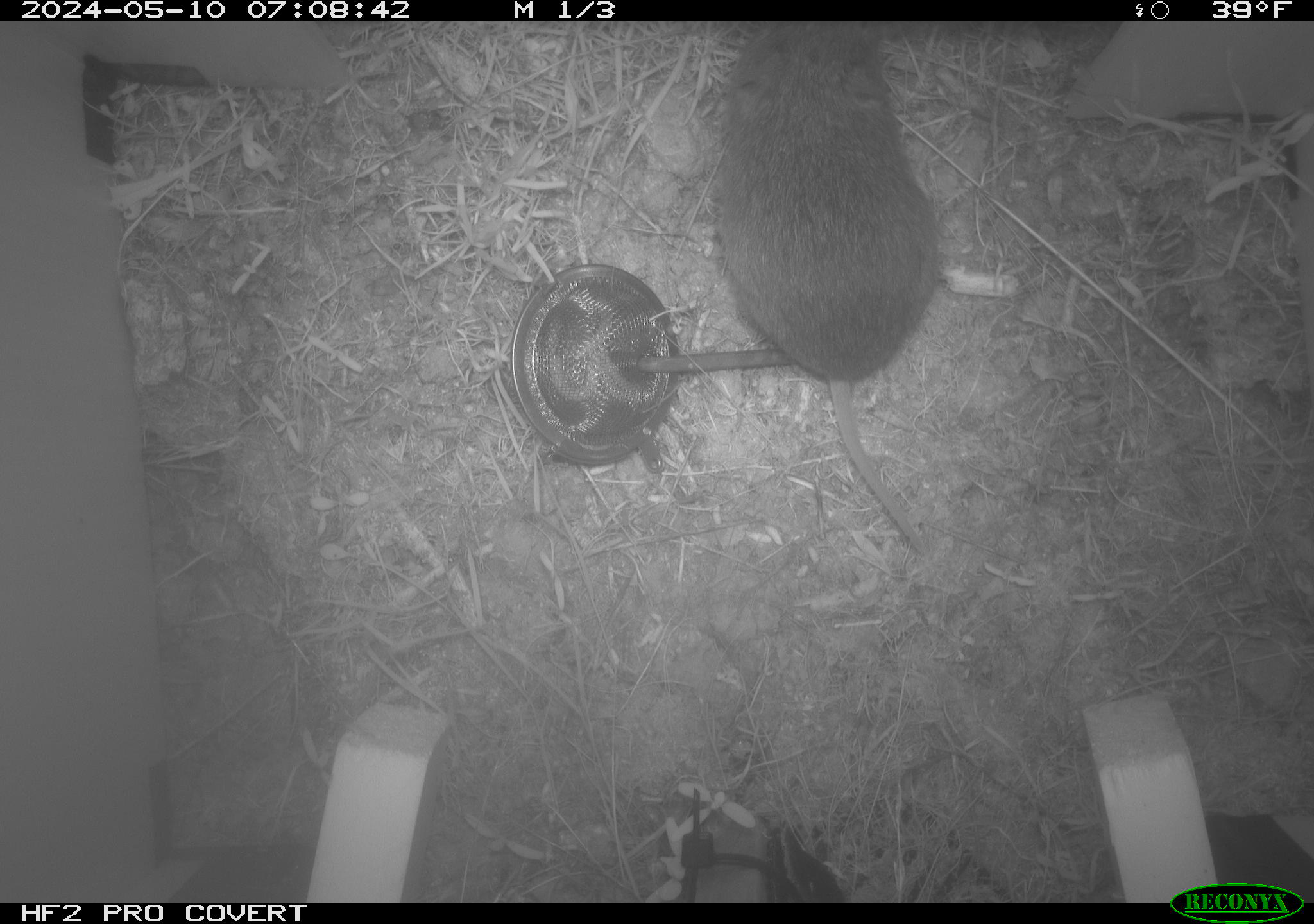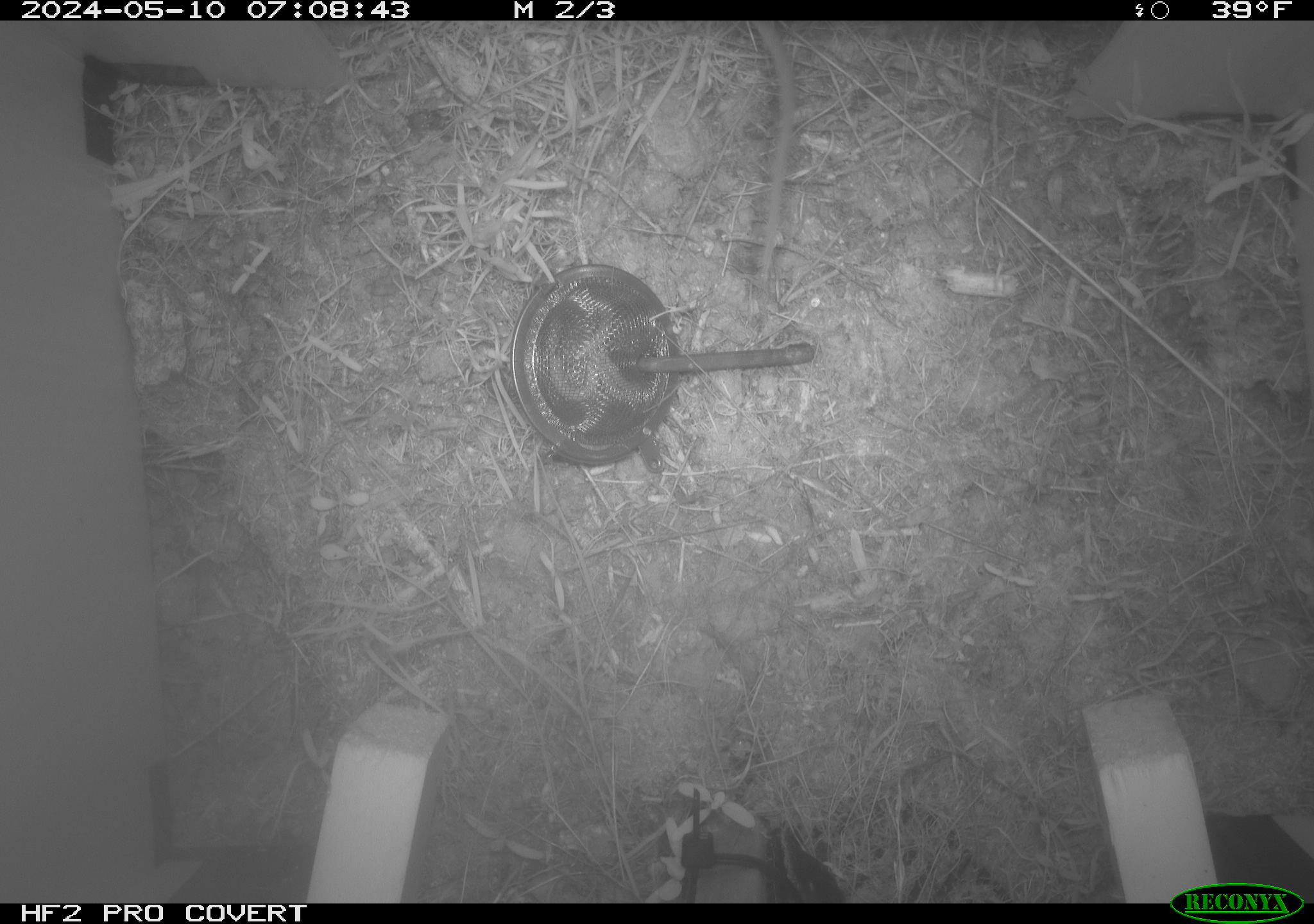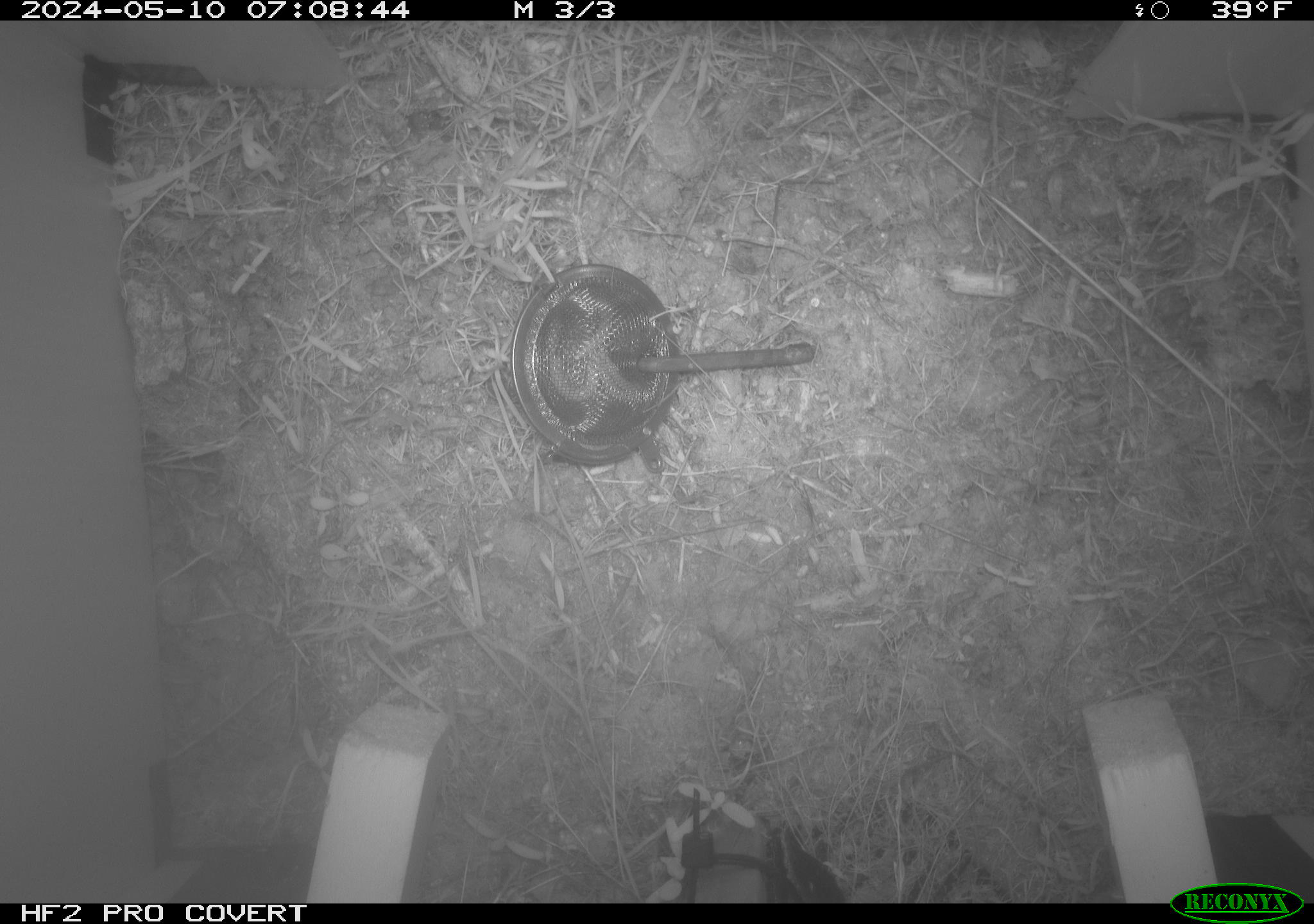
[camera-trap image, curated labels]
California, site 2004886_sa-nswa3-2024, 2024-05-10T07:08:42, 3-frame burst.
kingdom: Animalia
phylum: Chordata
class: Mammalia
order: Rodentia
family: Cricetidae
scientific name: Arvicolinae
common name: voles, lemmings, and muskrats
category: arvicolinae subfamily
Arvicolinae subfamily (voles, lemmings, and muskrats) (Arvicolinae).